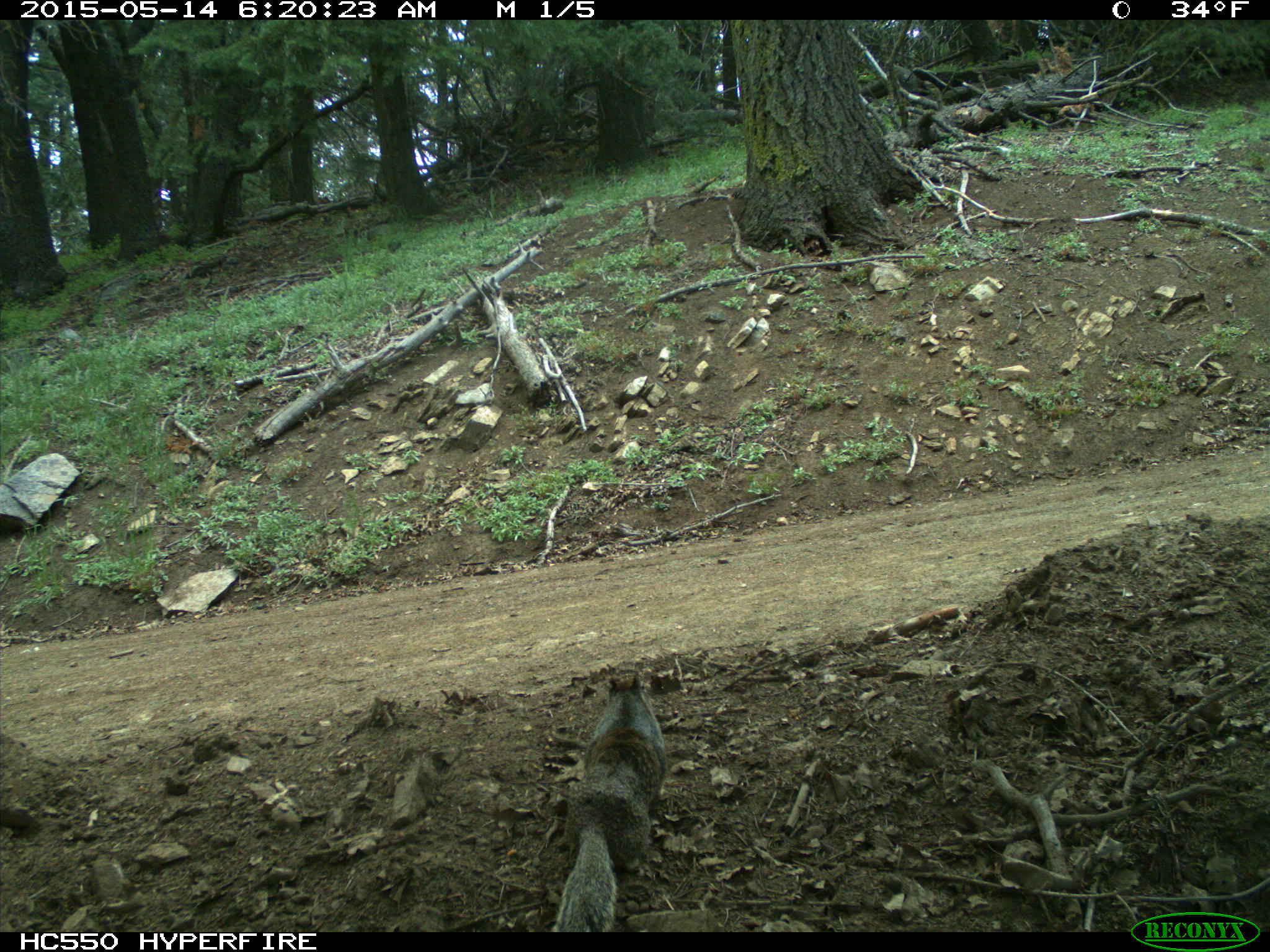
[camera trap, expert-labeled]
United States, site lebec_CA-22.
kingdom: Animalia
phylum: Chordata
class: Mammalia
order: Rodentia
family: Sciuridae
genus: Otospermophilus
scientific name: Otospermophilus beecheyi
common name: california ground squirrel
Otospermophilus beecheyi (california ground squirrel).